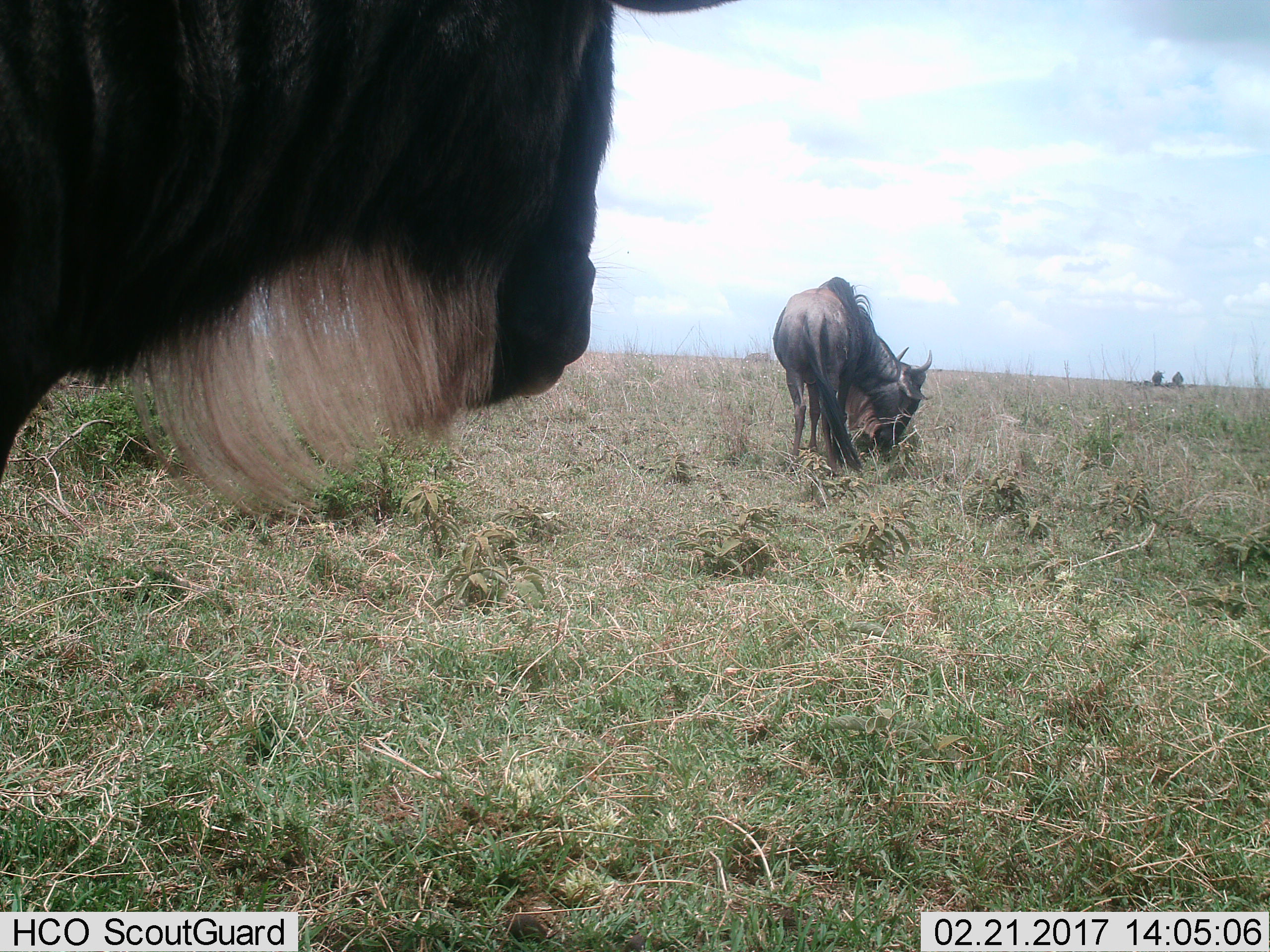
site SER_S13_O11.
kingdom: Animalia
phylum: Chordata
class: Mammalia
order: Artiodactyla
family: Bovidae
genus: Connochaetes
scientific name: Connochaetes taurinus taurinus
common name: blue wildebeest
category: wildebeestblue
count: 2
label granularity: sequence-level